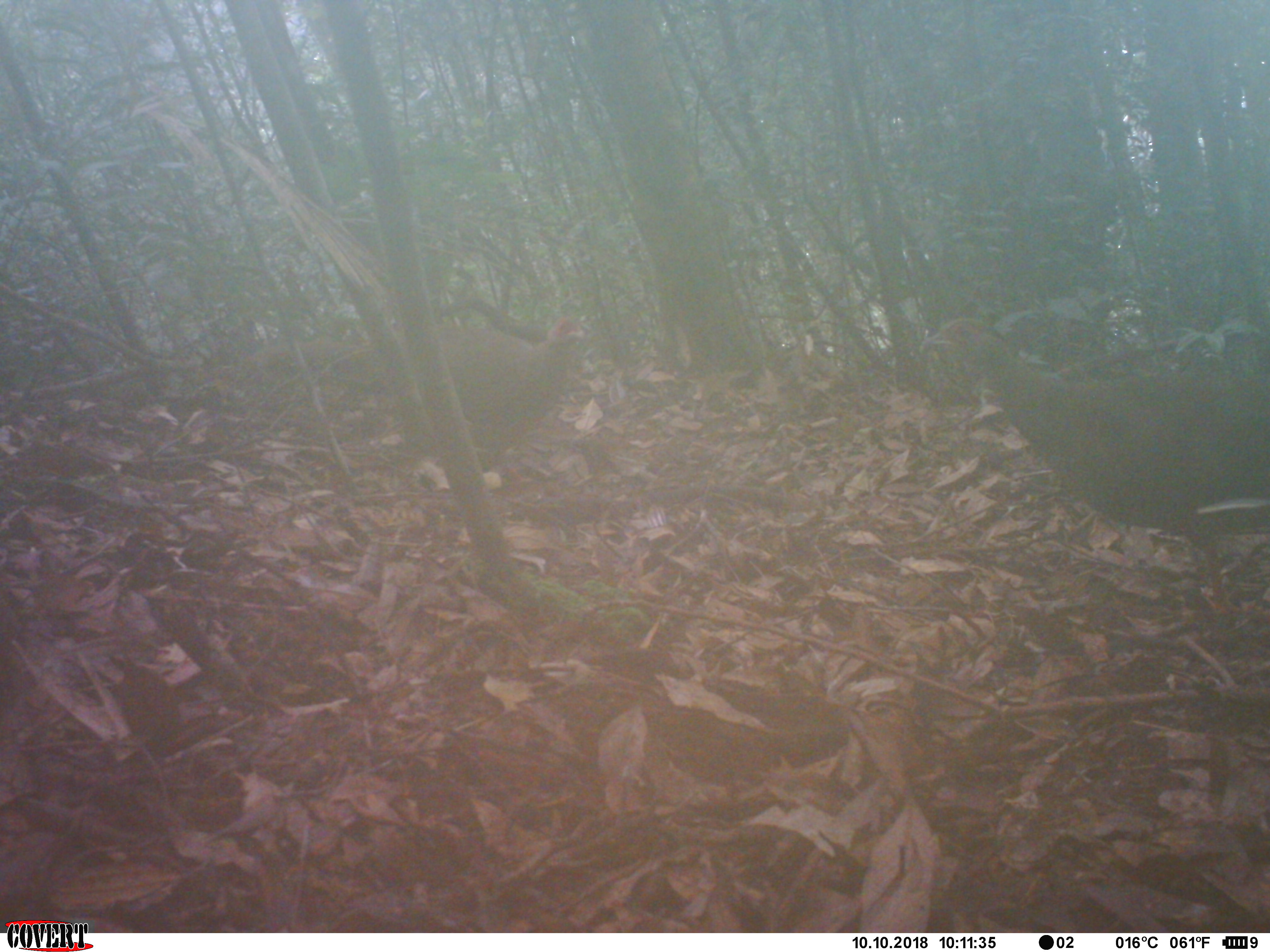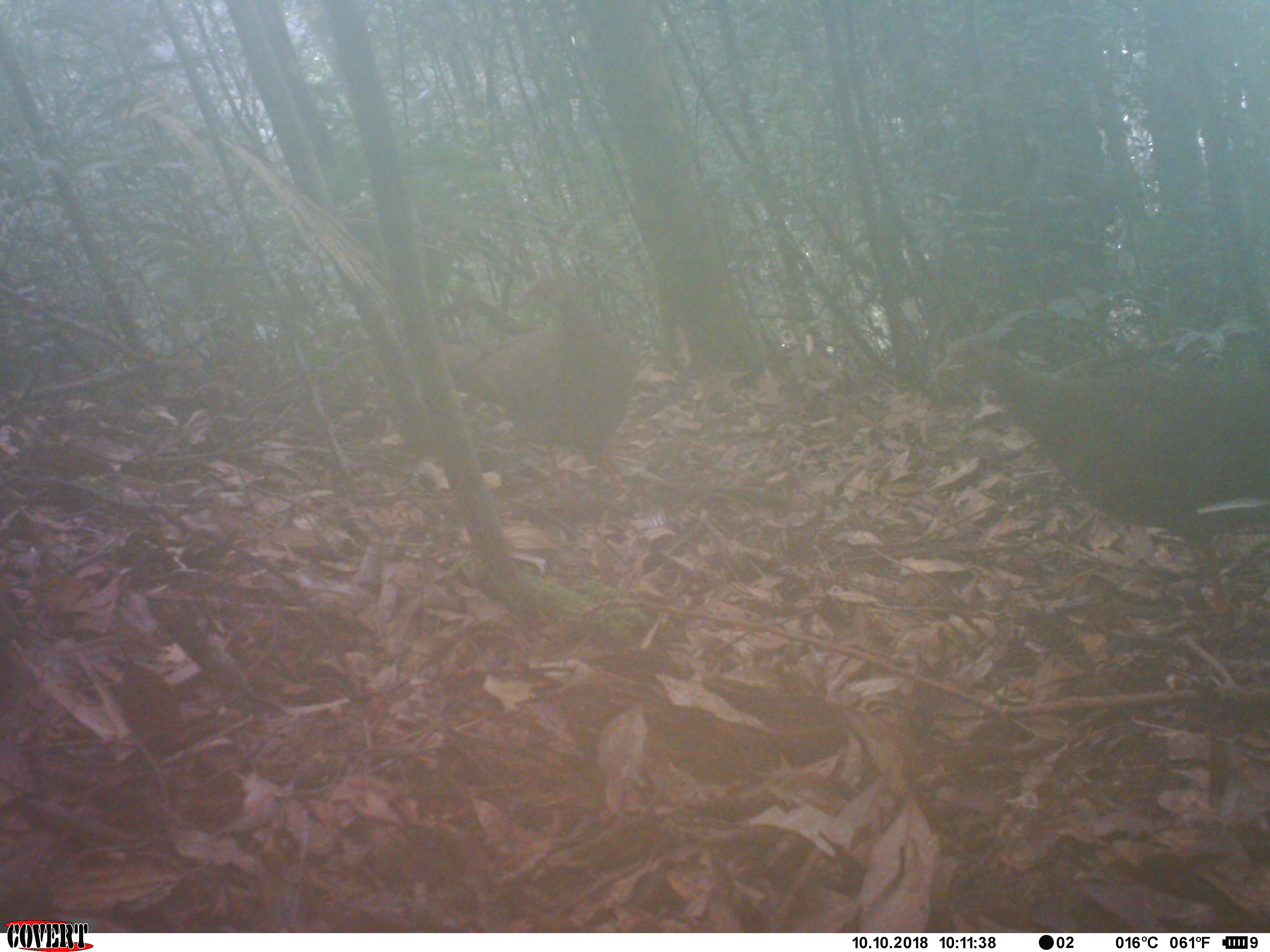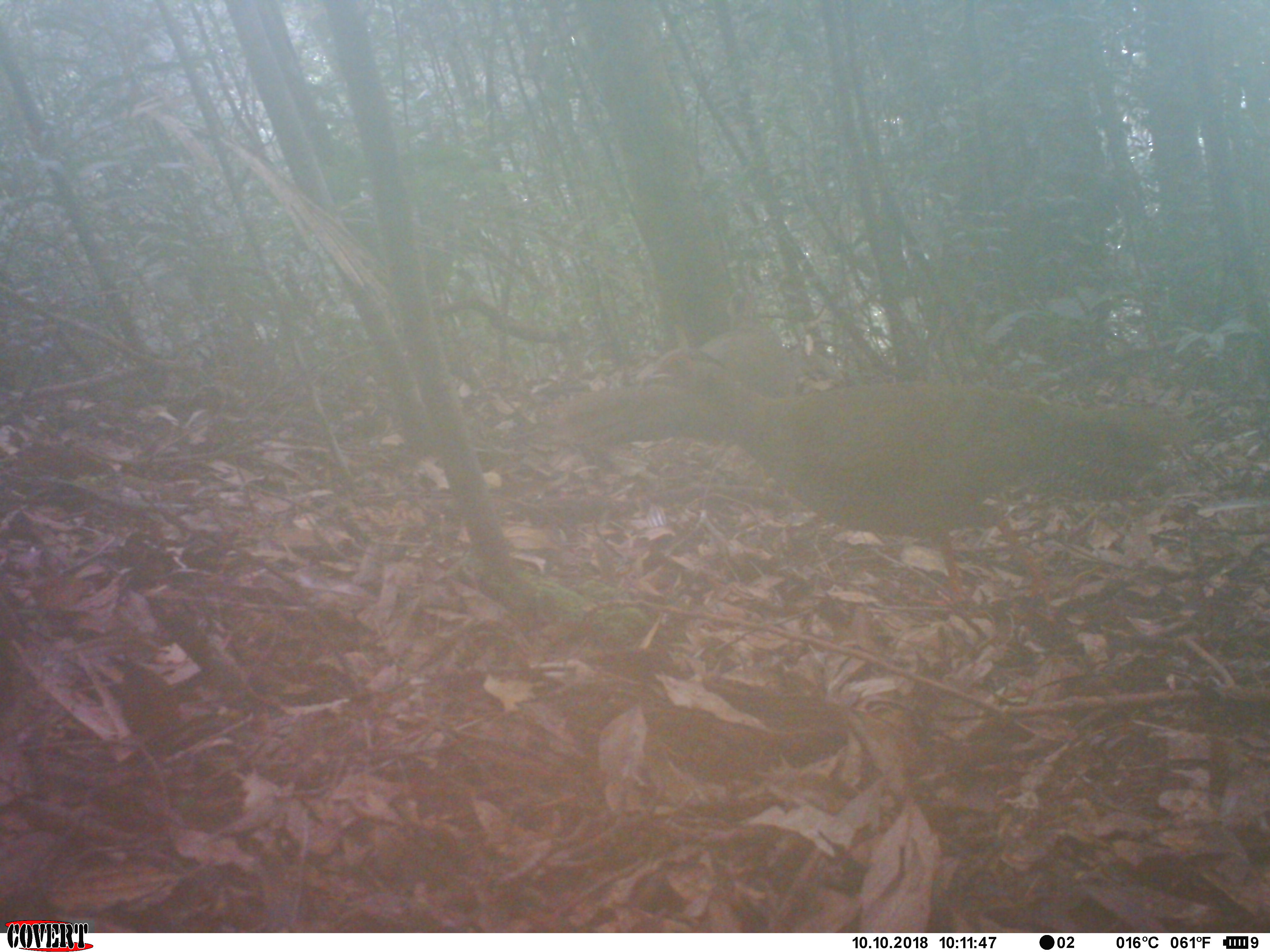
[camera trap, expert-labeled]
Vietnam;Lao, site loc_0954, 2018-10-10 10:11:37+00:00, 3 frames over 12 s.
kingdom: Animalia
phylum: Chordata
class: Aves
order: Galliformes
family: Phasianidae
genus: Lophura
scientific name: Lophura nycthemera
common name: silver pheasant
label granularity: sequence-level